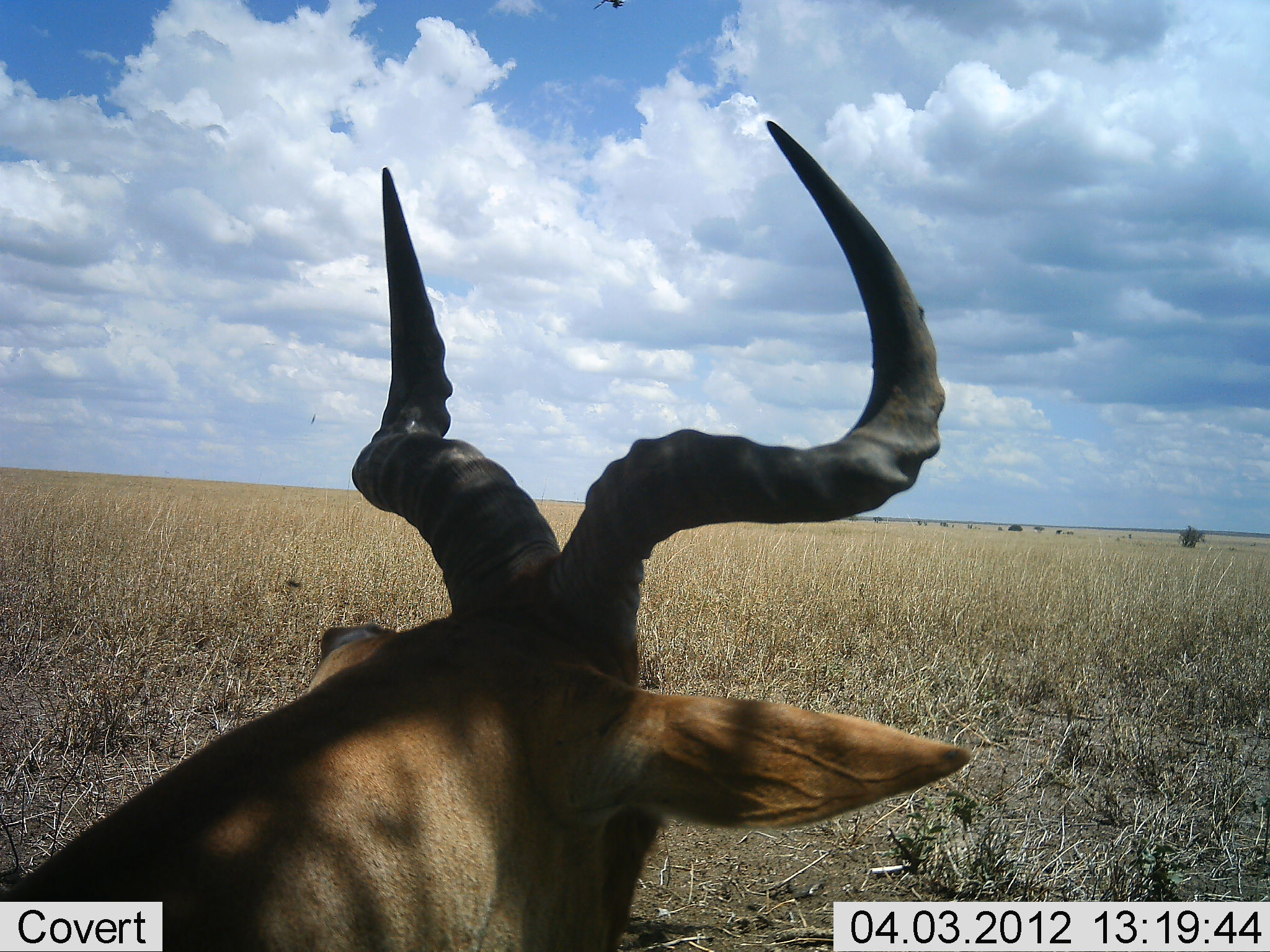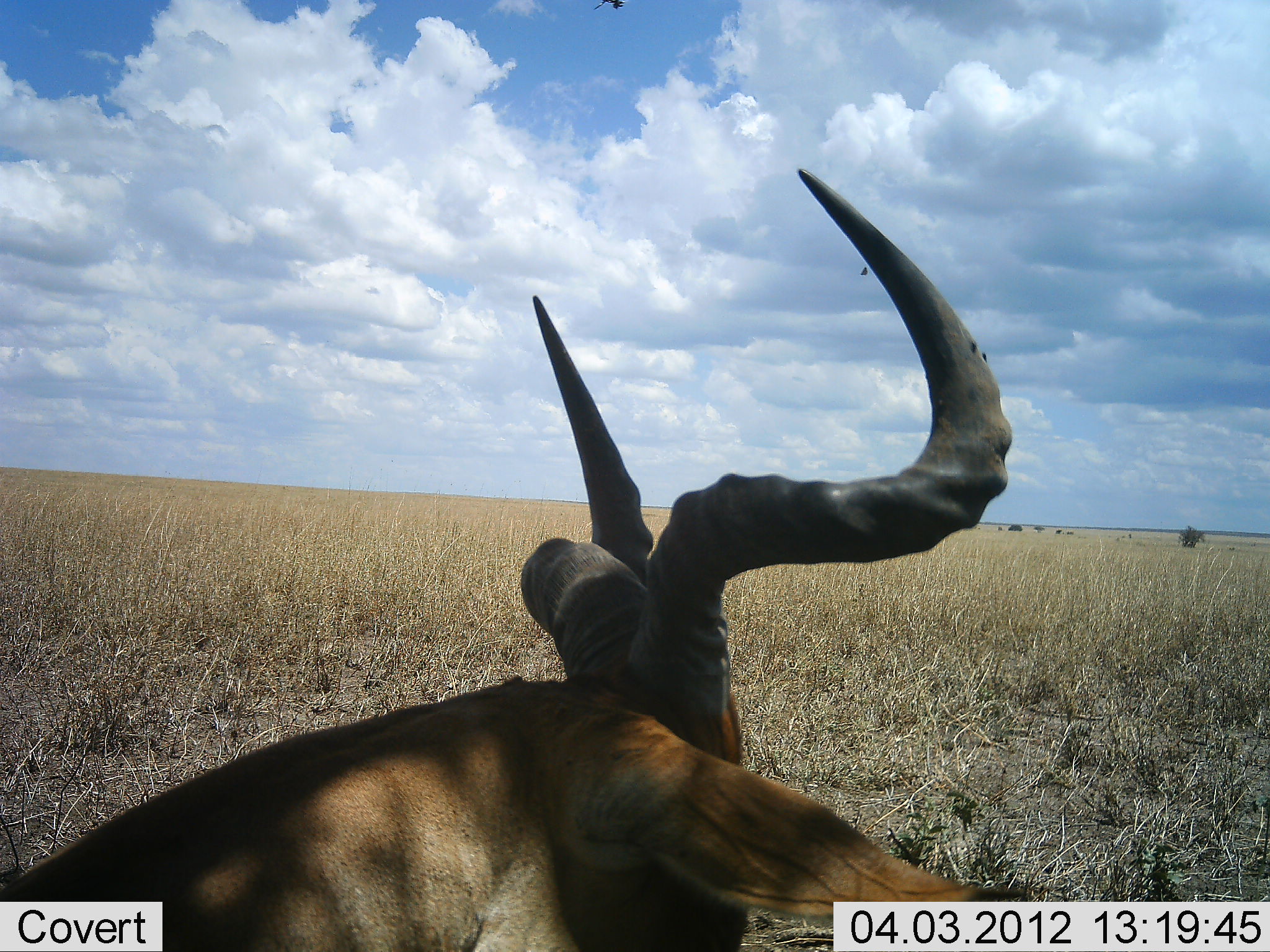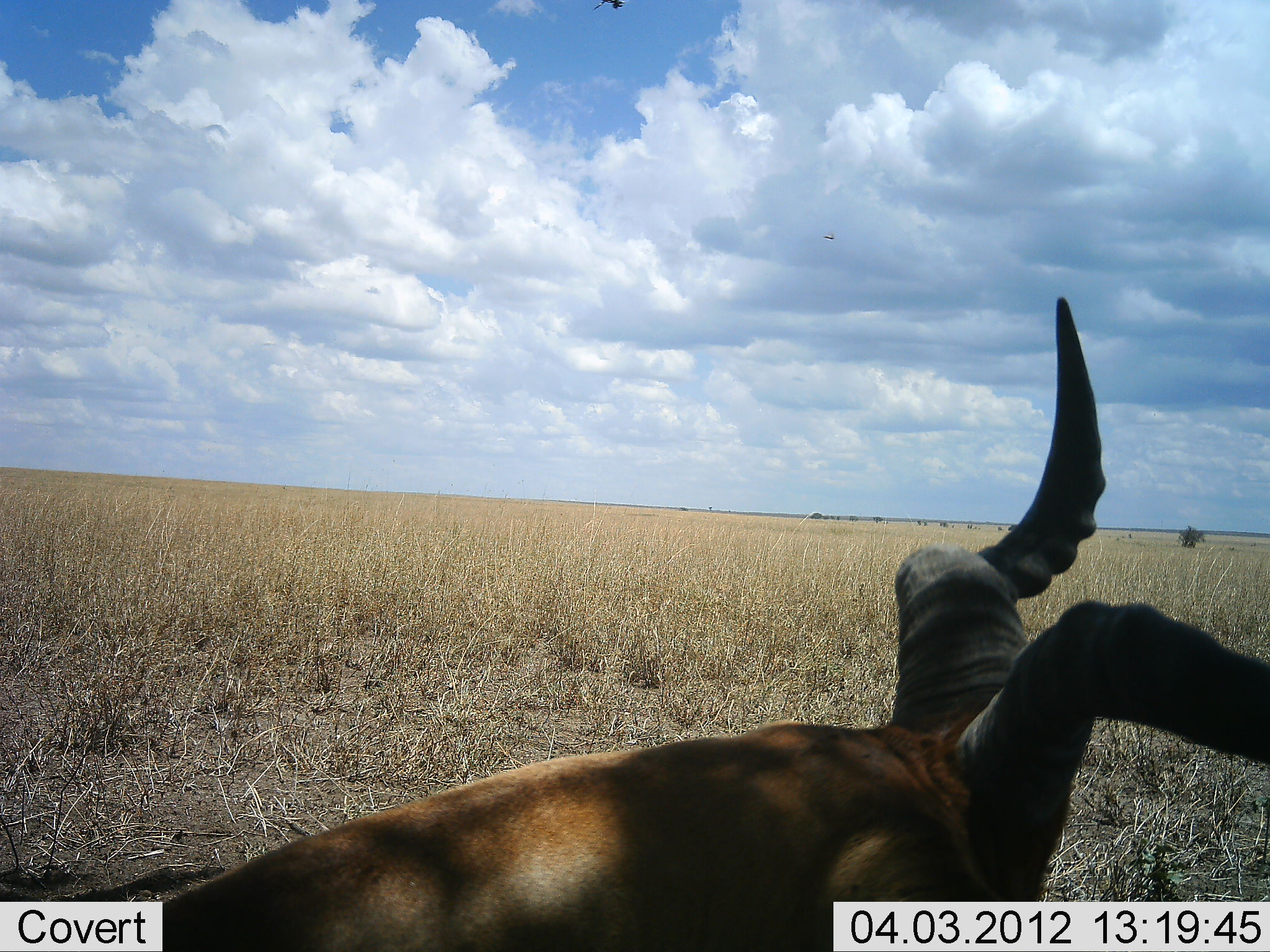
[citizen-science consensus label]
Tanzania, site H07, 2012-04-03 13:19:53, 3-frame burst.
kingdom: Animalia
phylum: Chordata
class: Mammalia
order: Artiodactyla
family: Bovidae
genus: Alcelaphus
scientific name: Alcelaphus buselaphus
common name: hartebeest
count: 1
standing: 19%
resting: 69%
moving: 12%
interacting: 0%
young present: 0%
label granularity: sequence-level